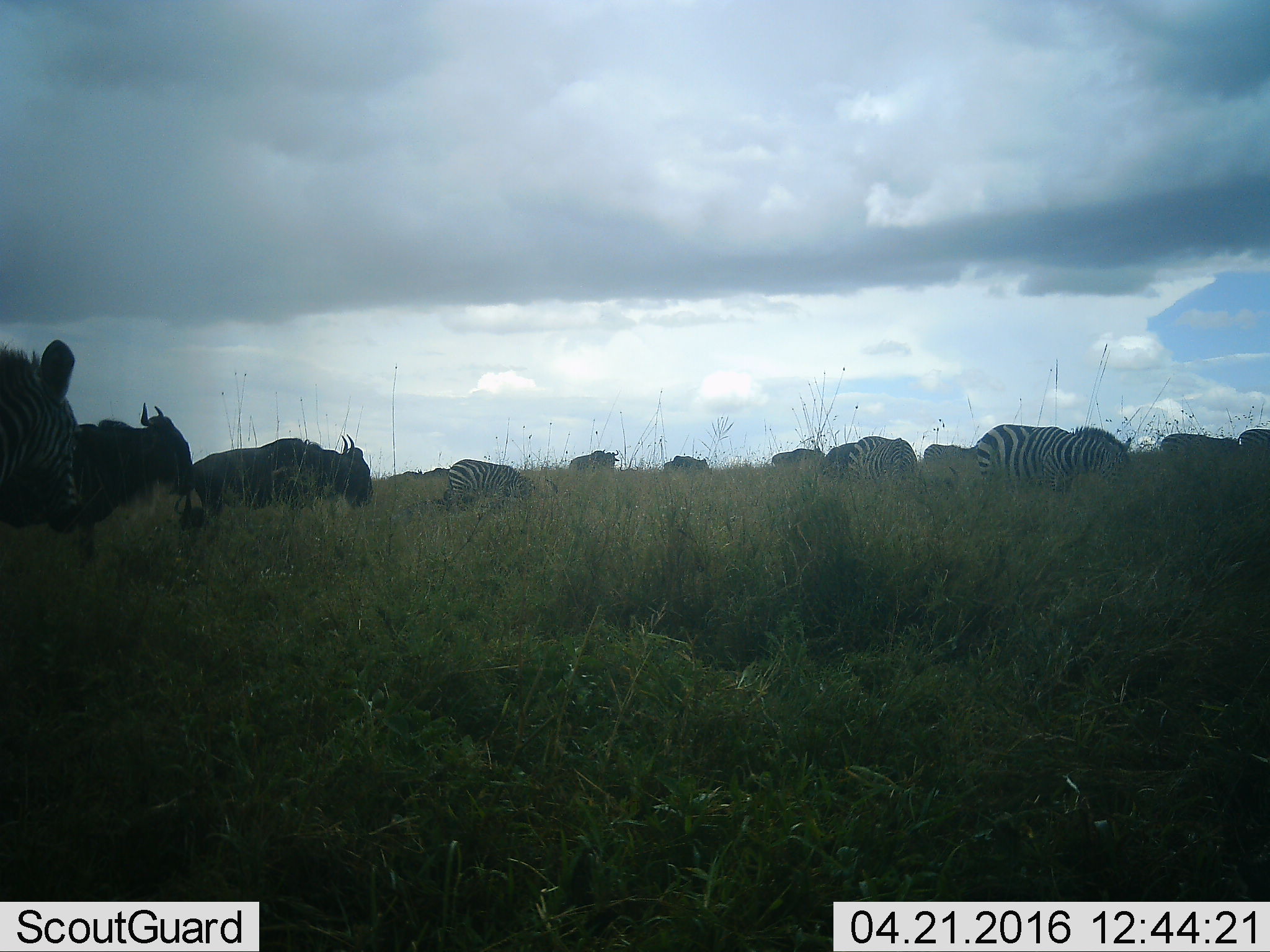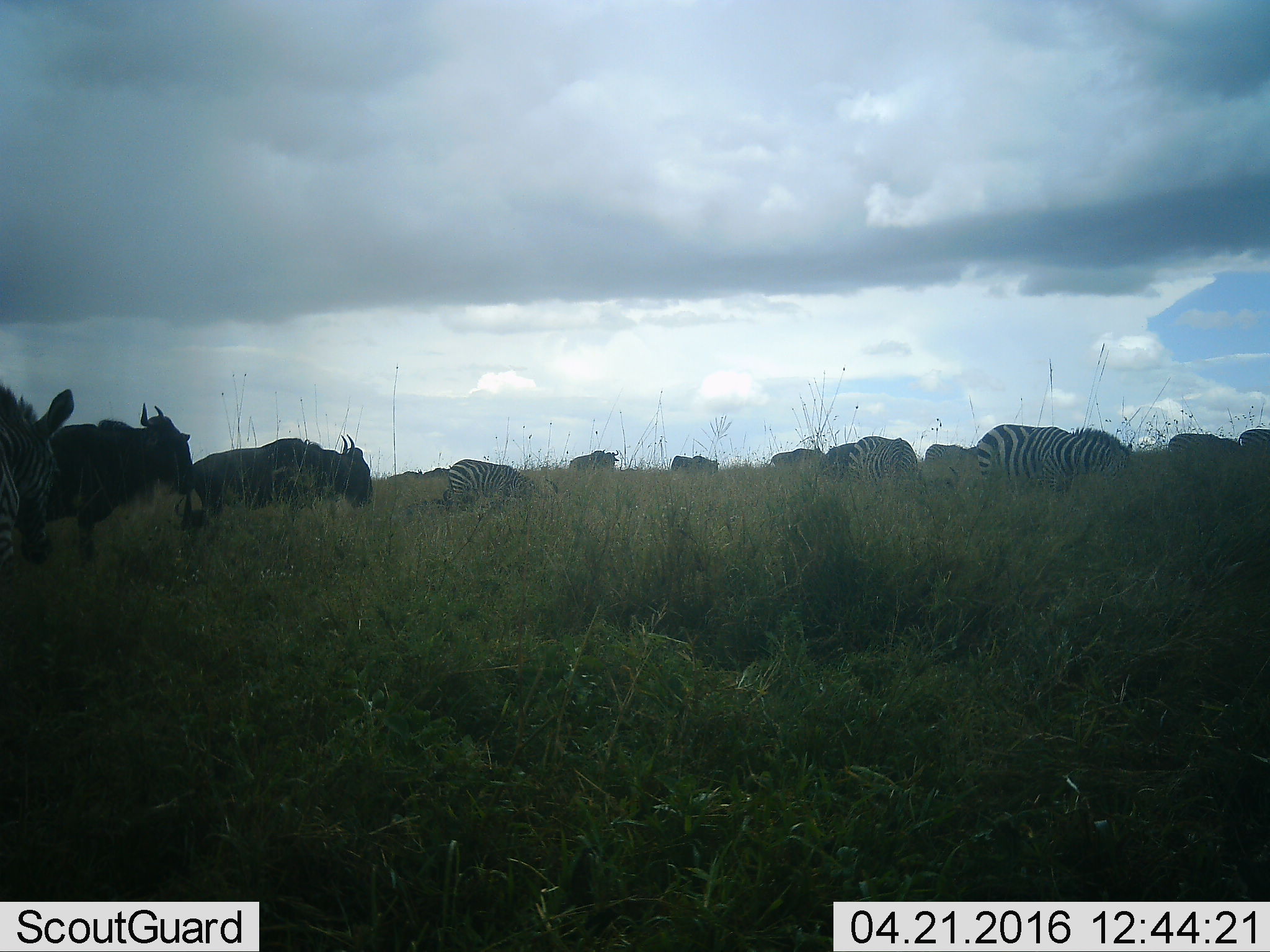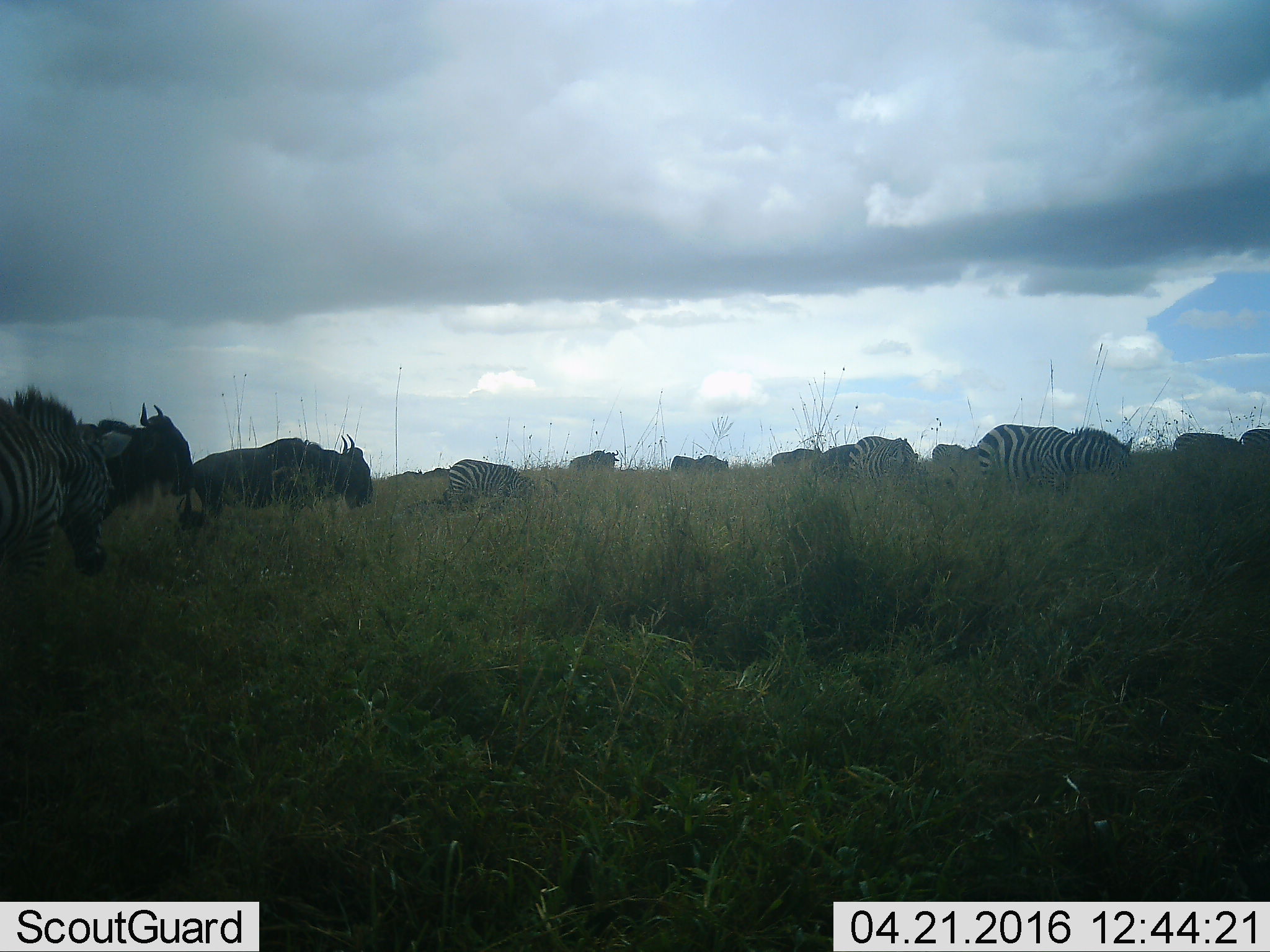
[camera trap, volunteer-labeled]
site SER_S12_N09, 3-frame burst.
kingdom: Animalia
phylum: Chordata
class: Mammalia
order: Perissodactyla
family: Equidae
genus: Equus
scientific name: Equus quagga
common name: plains zebra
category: zebraplains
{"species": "zebraplains (plains zebra) (Equus quagga)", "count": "7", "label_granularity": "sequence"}